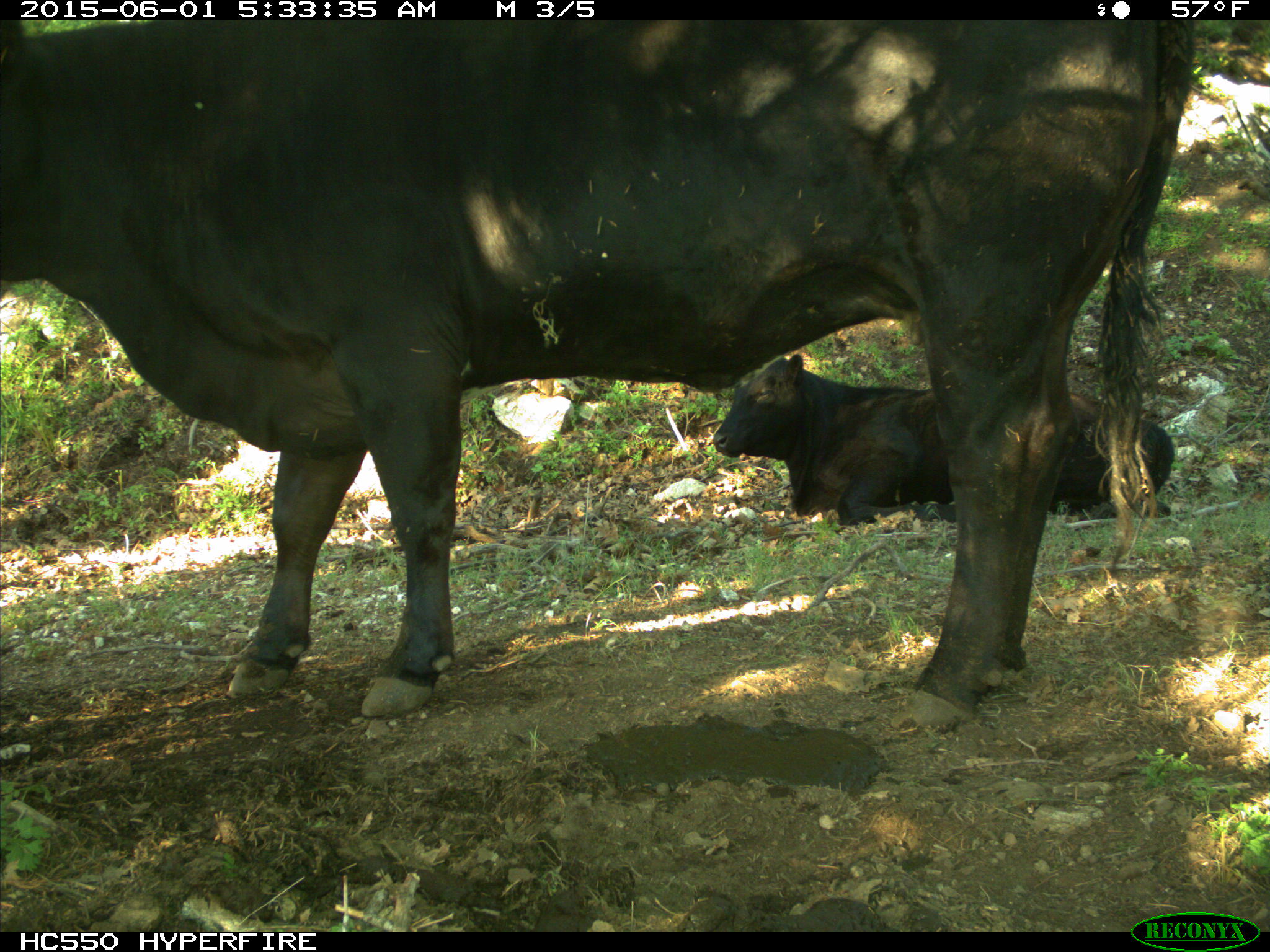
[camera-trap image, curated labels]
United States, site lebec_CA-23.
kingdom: Animalia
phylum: Chordata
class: Mammalia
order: Artiodactyla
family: Bovidae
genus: Bos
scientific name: Bos taurus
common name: domestic cow